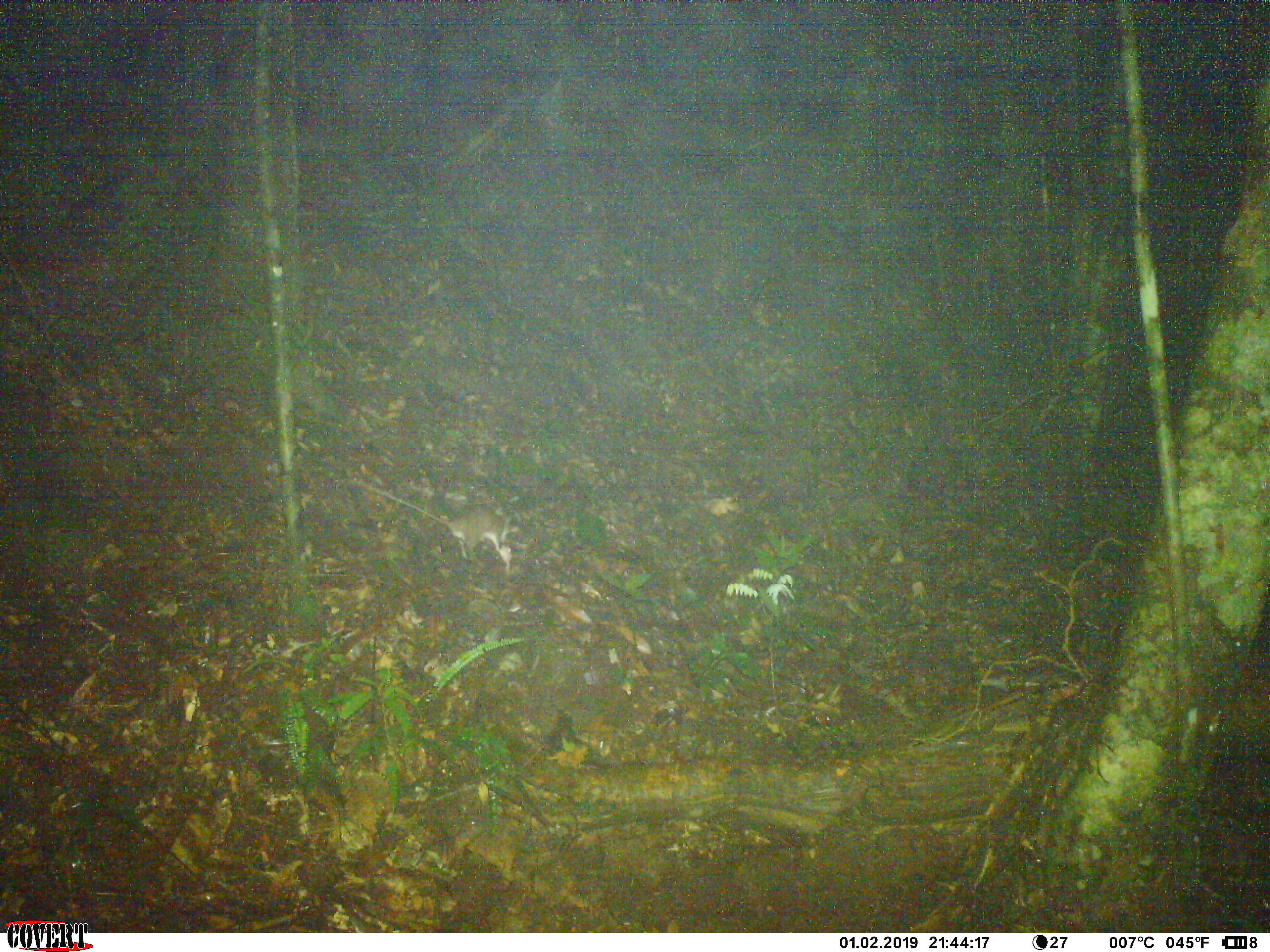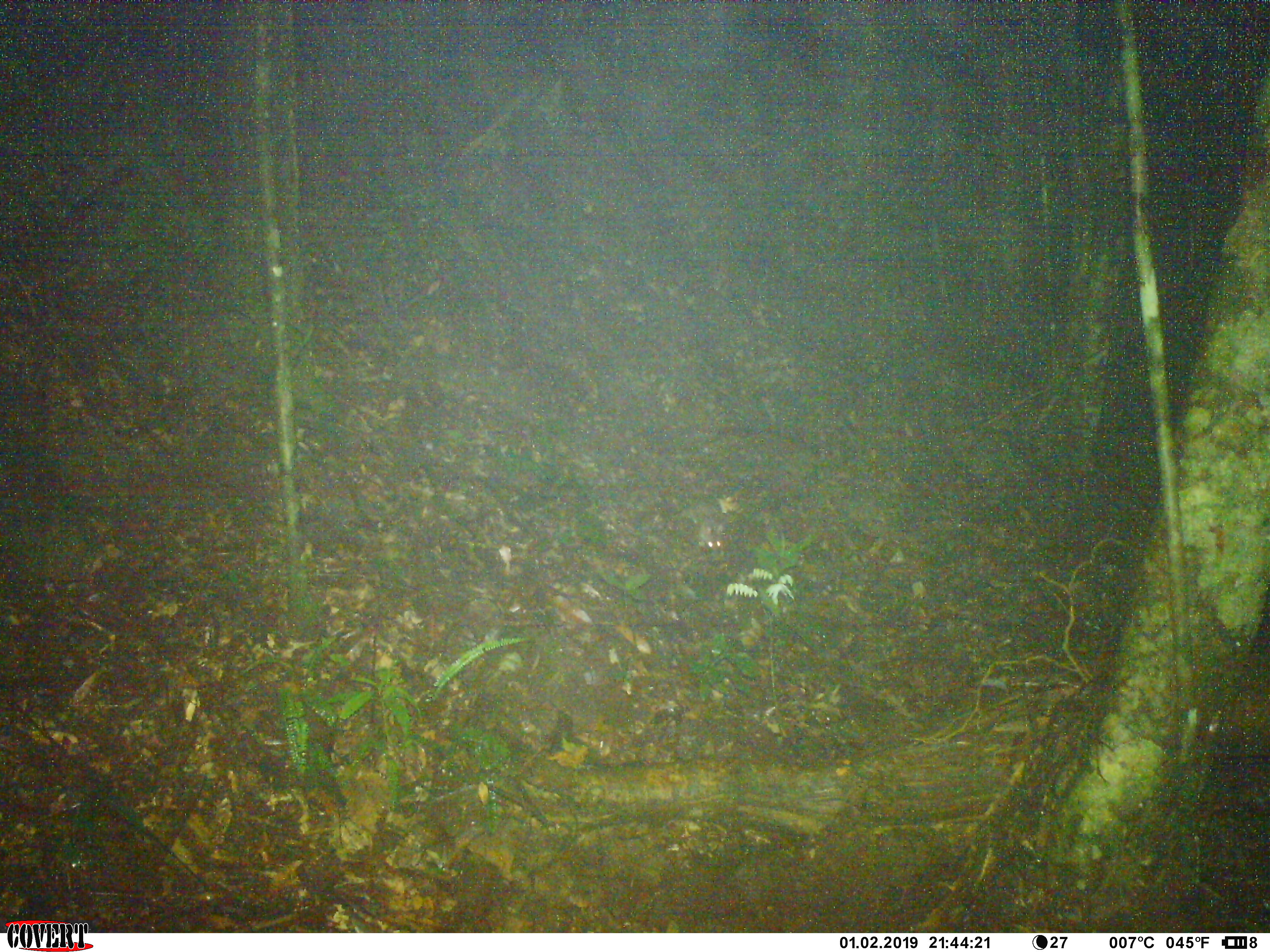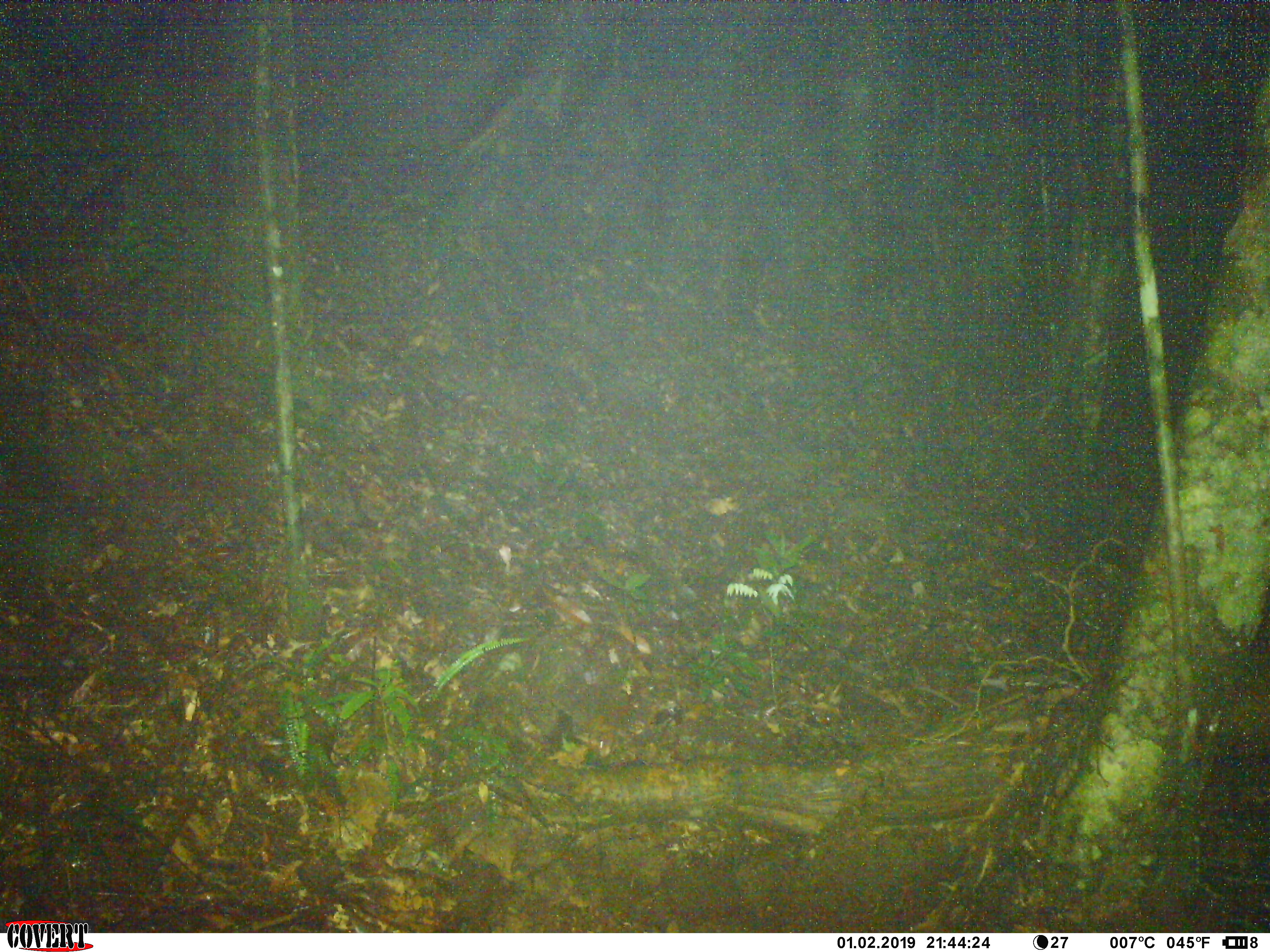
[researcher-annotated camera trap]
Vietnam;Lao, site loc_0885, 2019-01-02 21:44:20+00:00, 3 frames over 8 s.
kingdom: Animalia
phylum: Chordata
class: Mammalia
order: Rodentia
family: Muridae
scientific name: Muridae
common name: old-world mice and rats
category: unidentified murid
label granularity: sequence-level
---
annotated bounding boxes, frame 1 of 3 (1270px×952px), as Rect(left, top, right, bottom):
unidentified murid: Rect(347, 474, 516, 575)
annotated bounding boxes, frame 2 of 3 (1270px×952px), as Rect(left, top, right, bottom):
unidentified murid: Rect(668, 495, 730, 552)